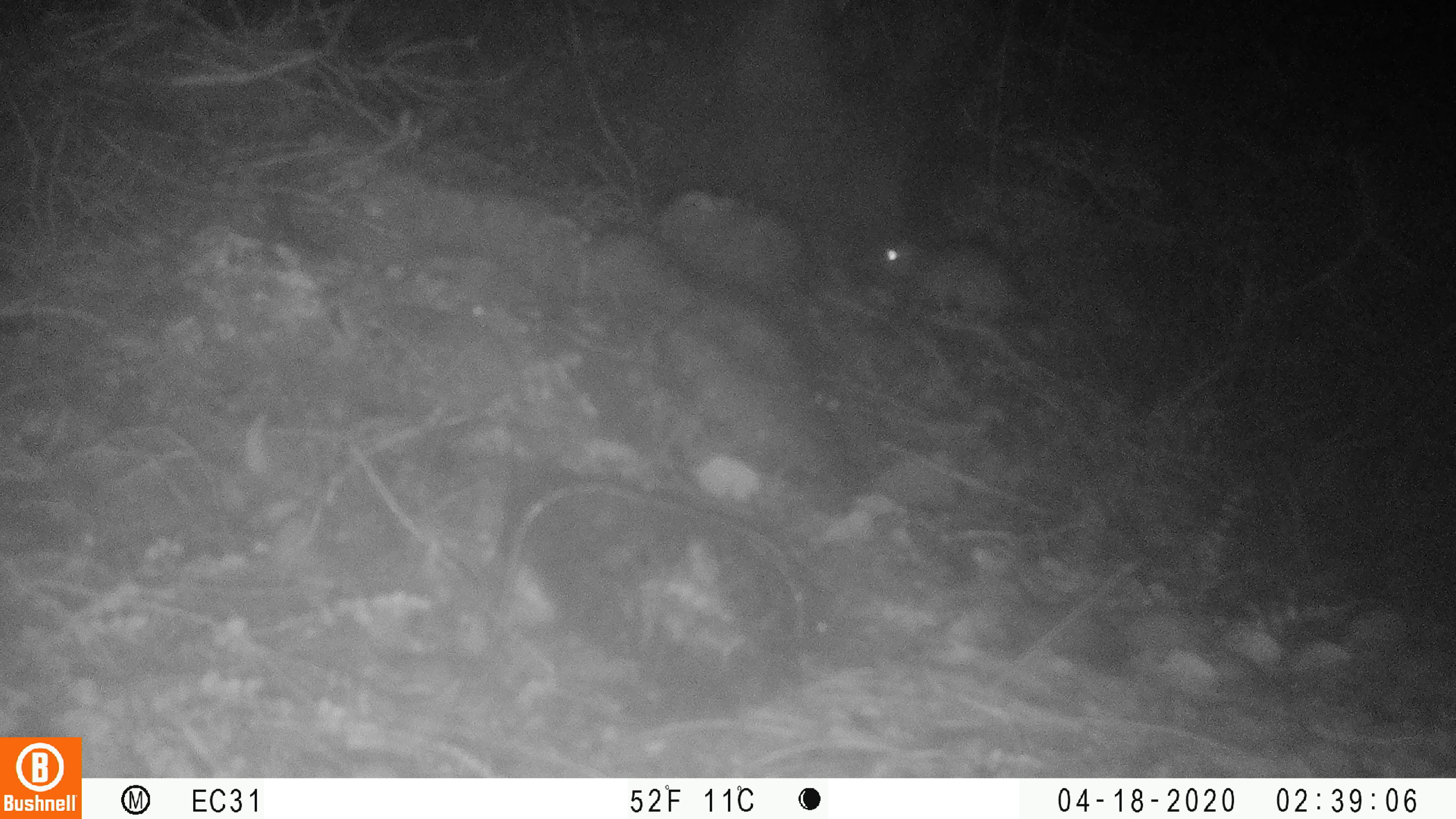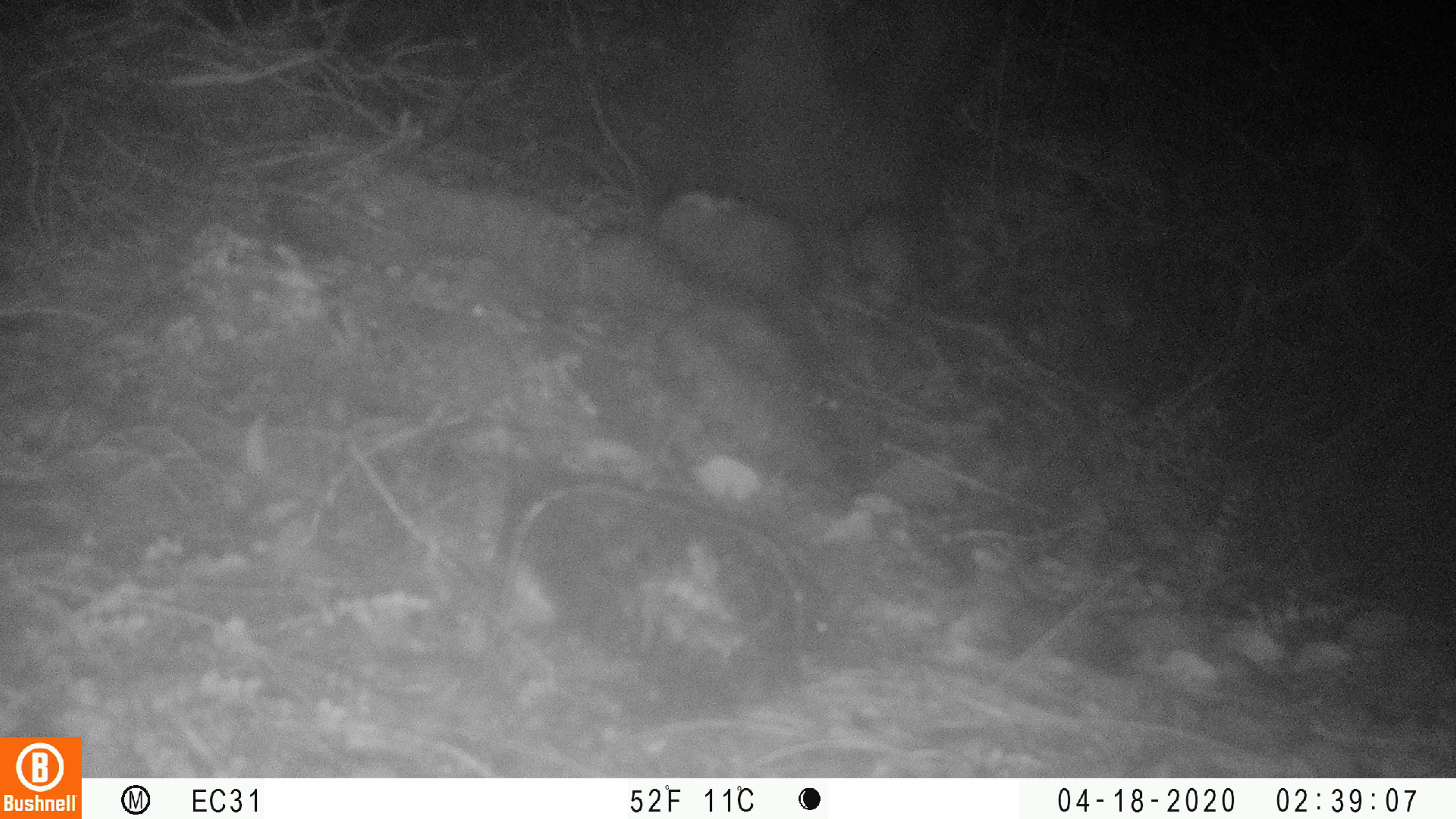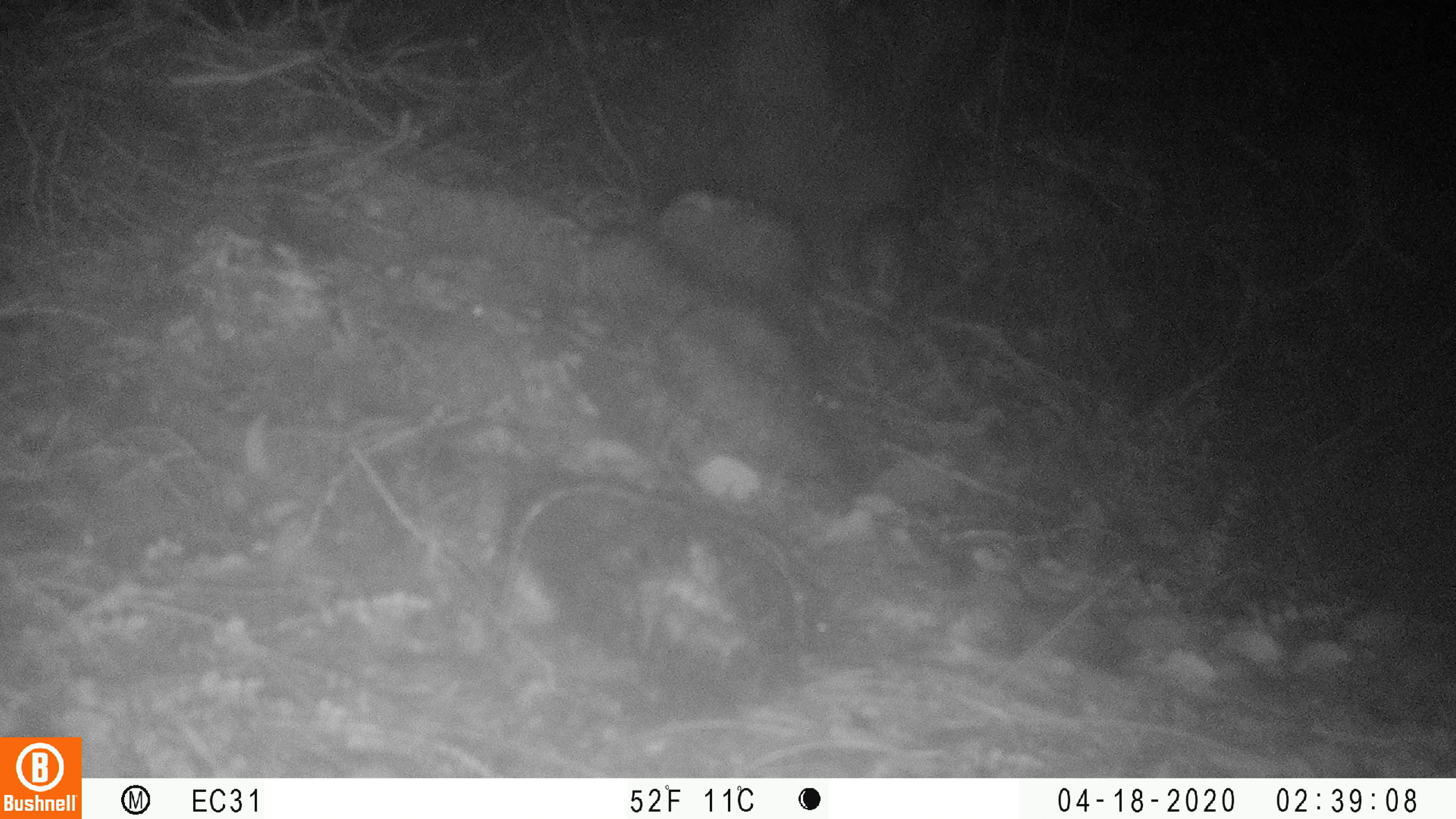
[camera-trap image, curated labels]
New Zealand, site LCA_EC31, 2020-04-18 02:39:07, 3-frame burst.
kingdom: Animalia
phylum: Chordata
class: Mammalia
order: Rodentia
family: Muridae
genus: Rattus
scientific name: Rattus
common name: rat